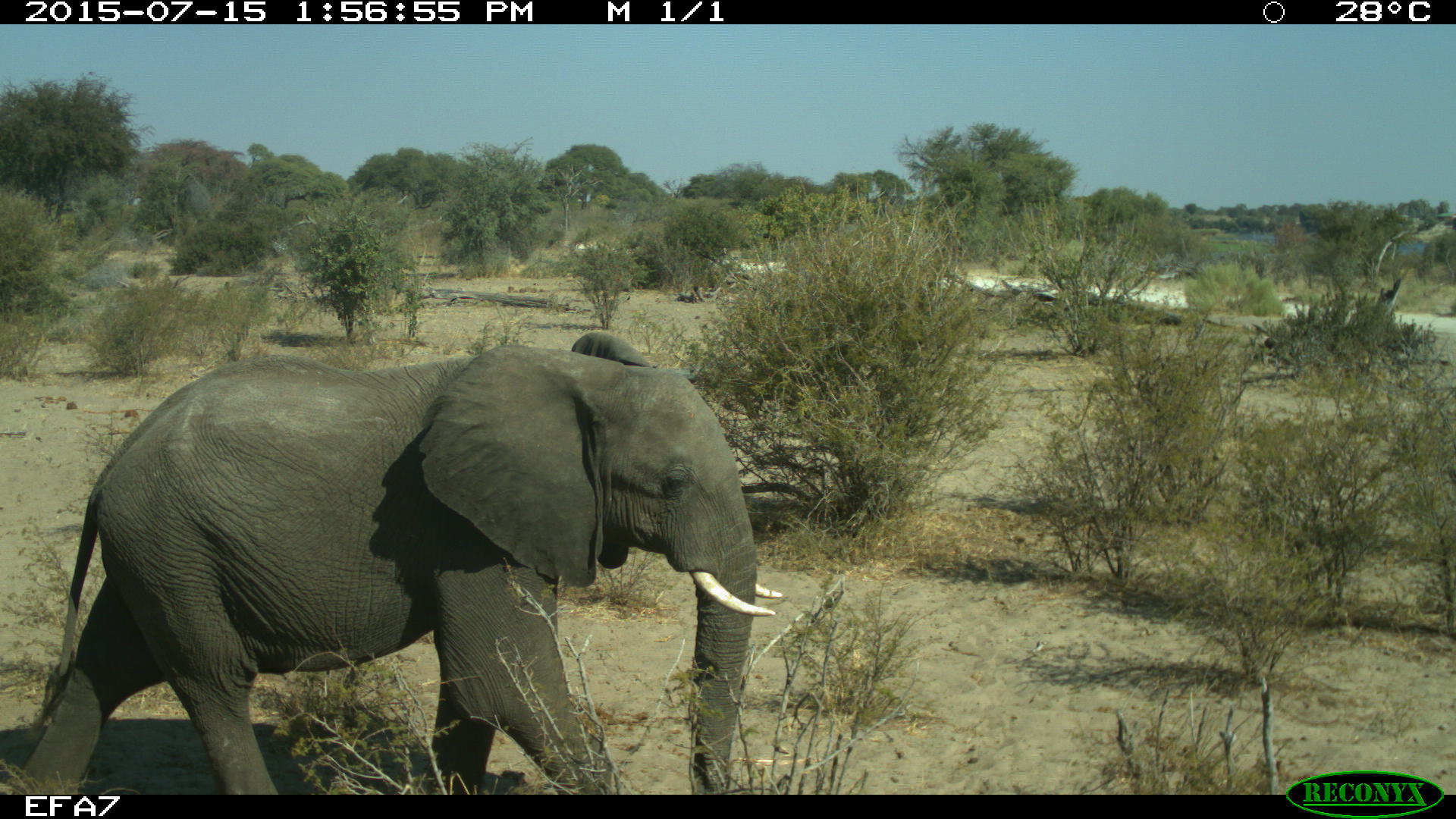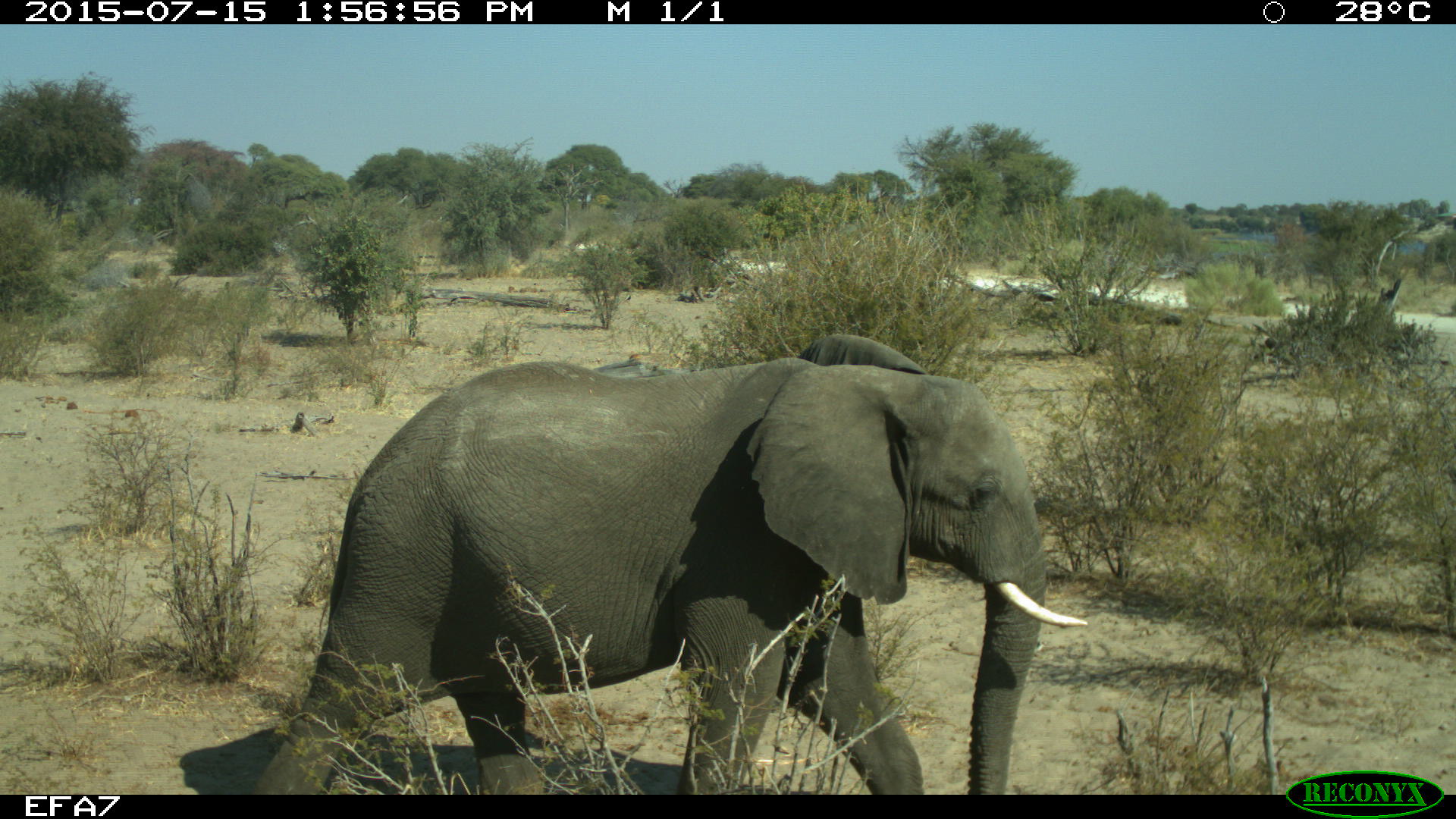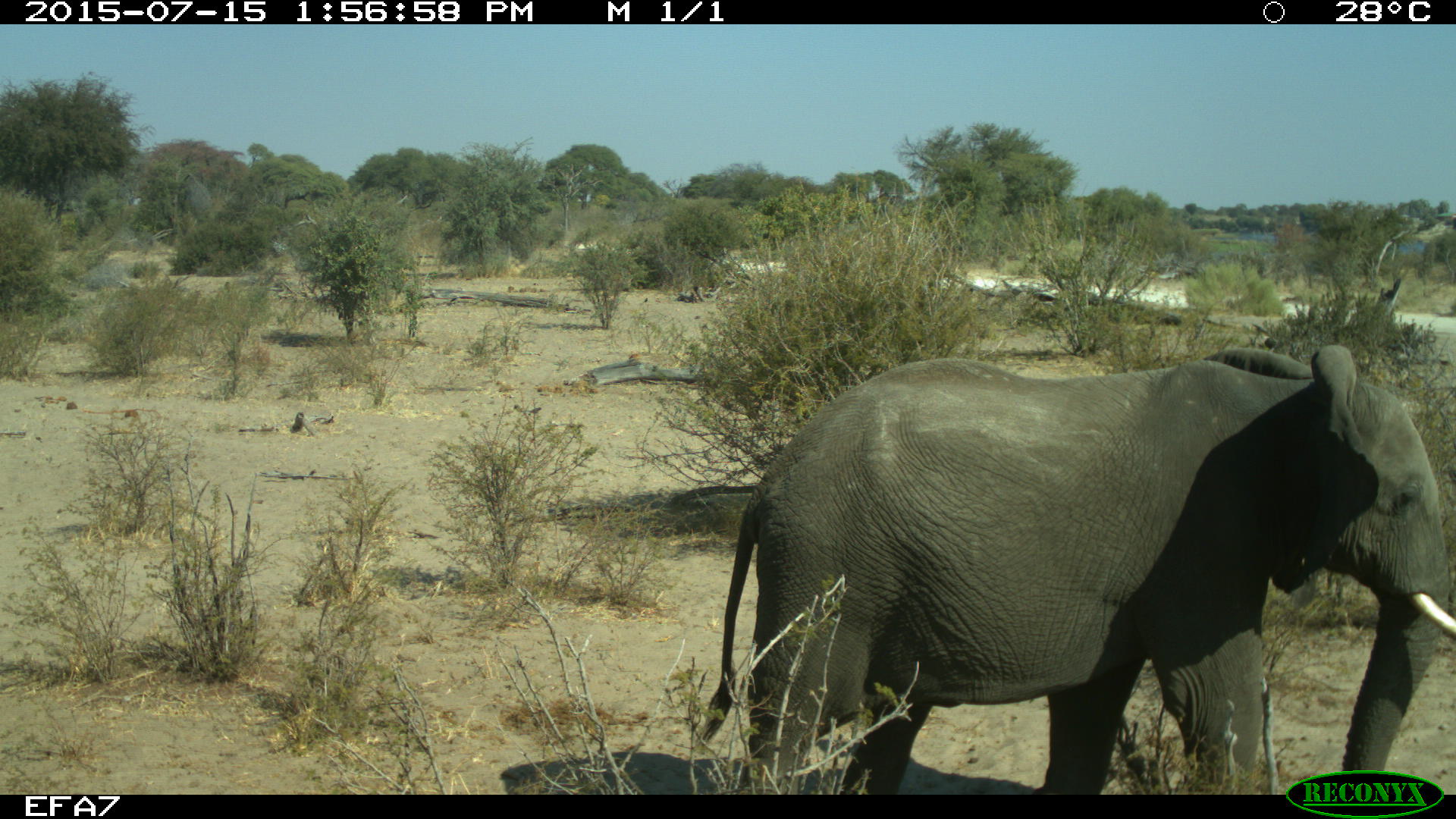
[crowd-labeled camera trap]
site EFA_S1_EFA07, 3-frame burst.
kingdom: Animalia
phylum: Chordata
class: Mammalia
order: Proboscidea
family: Elephantidae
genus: Loxodonta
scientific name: Loxodonta africana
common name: african bush elephant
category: elephant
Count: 1.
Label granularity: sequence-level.